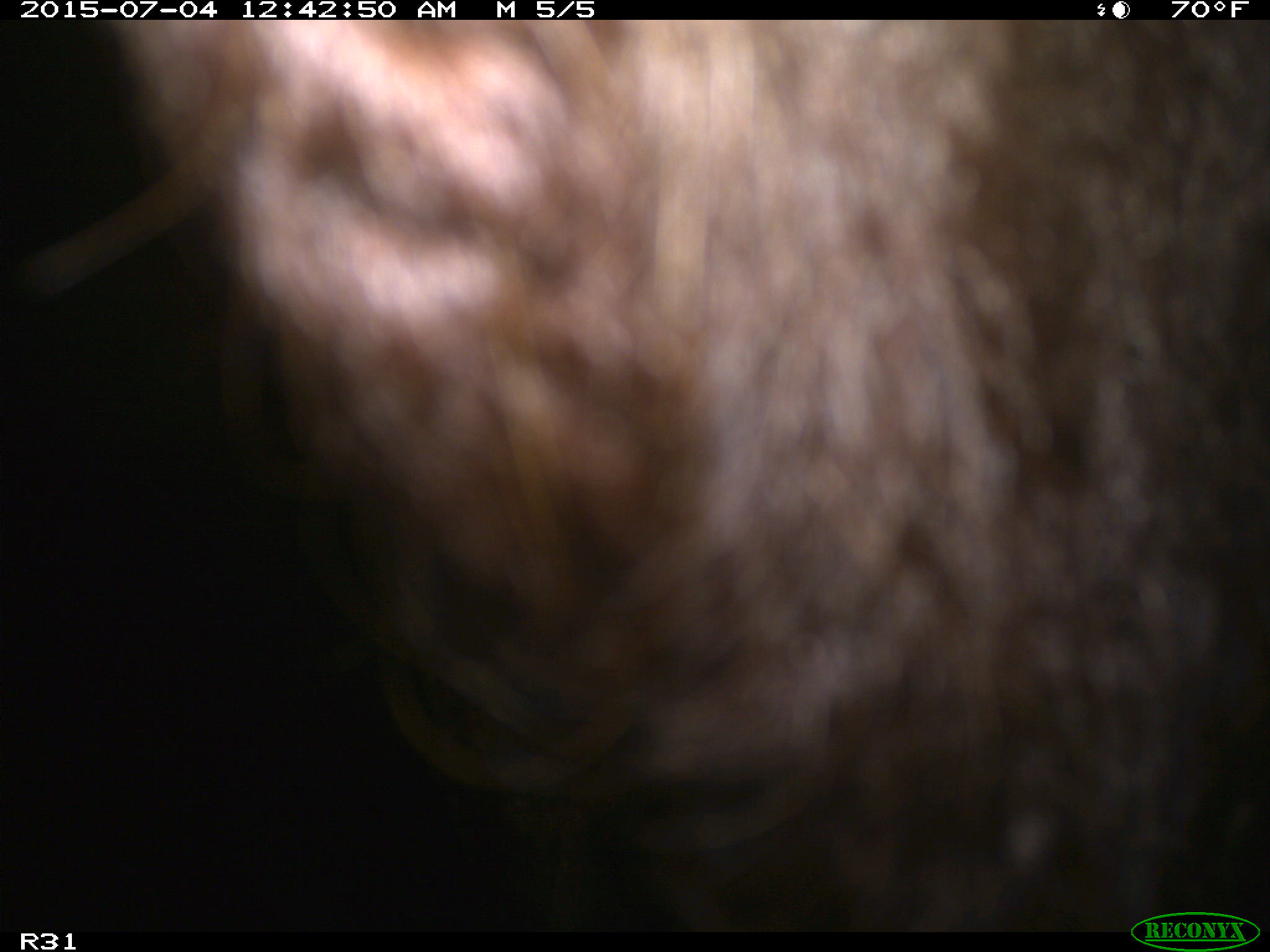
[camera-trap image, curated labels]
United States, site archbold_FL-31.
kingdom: Animalia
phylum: Chordata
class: Mammalia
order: Artiodactyla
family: Bovidae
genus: Bos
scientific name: Bos taurus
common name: domestic cow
Bos taurus (domestic cow).